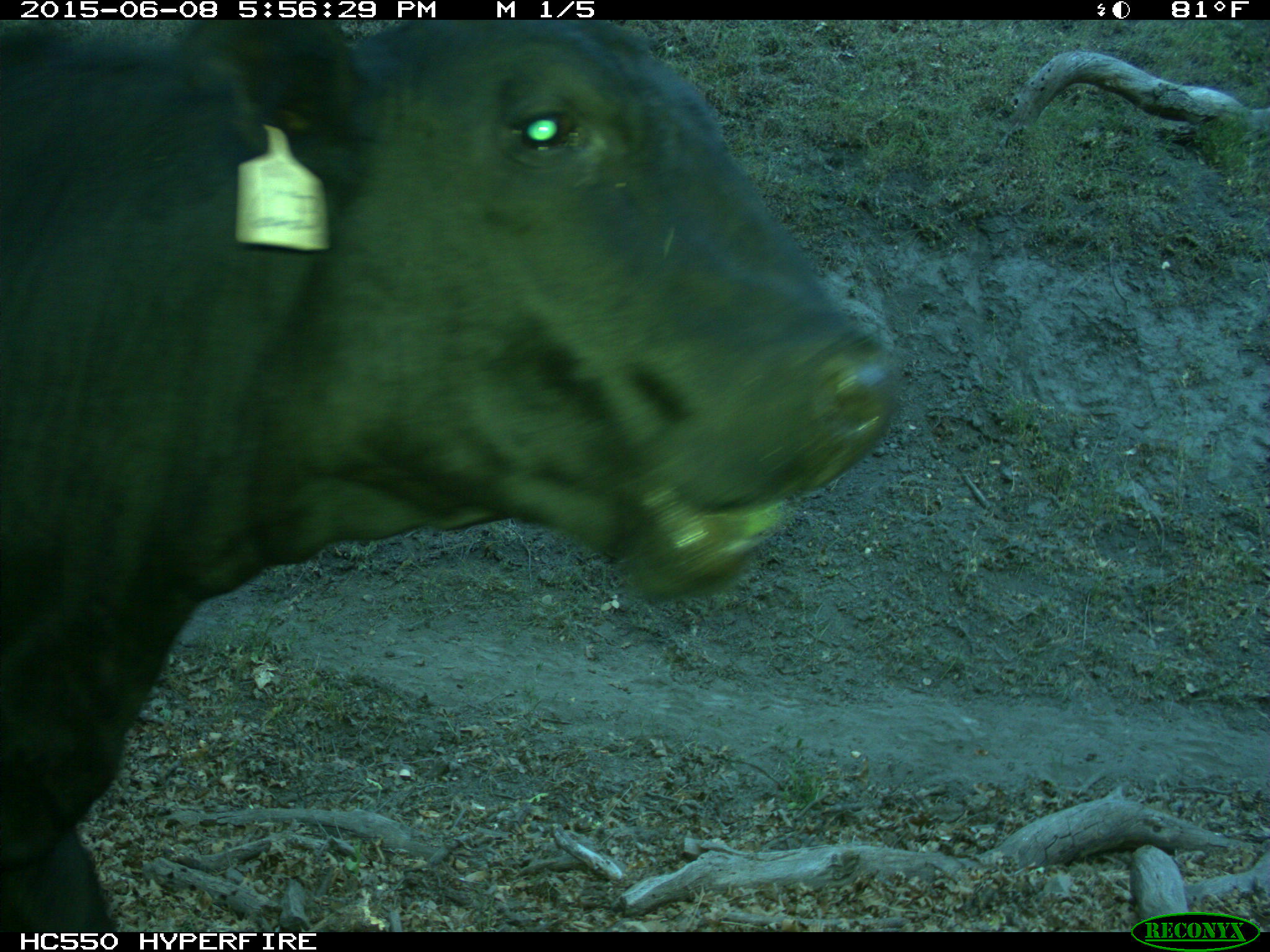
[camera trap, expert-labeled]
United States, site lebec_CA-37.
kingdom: Animalia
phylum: Chordata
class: Mammalia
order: Artiodactyla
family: Bovidae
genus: Bos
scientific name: Bos taurus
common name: domestic cow